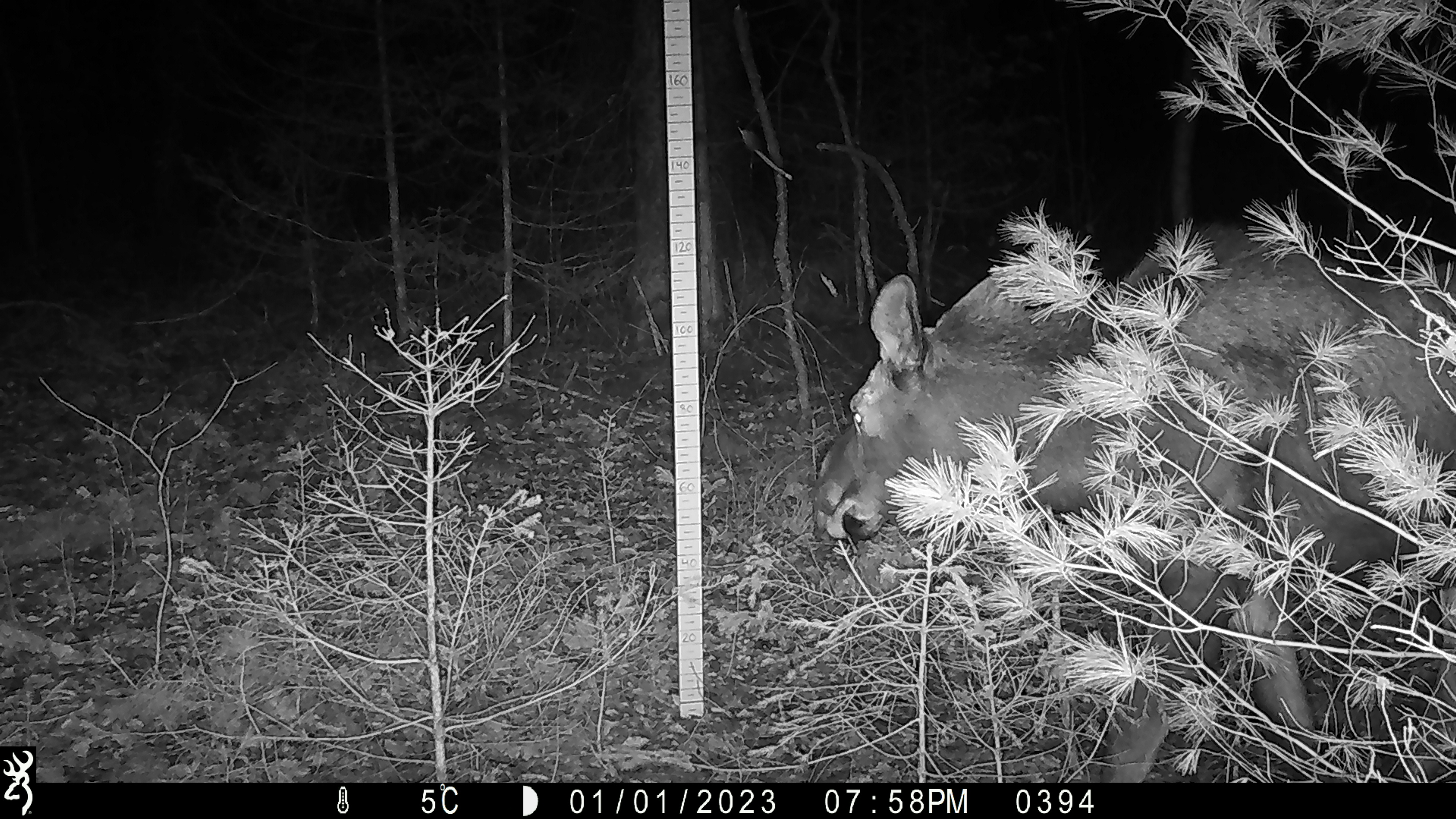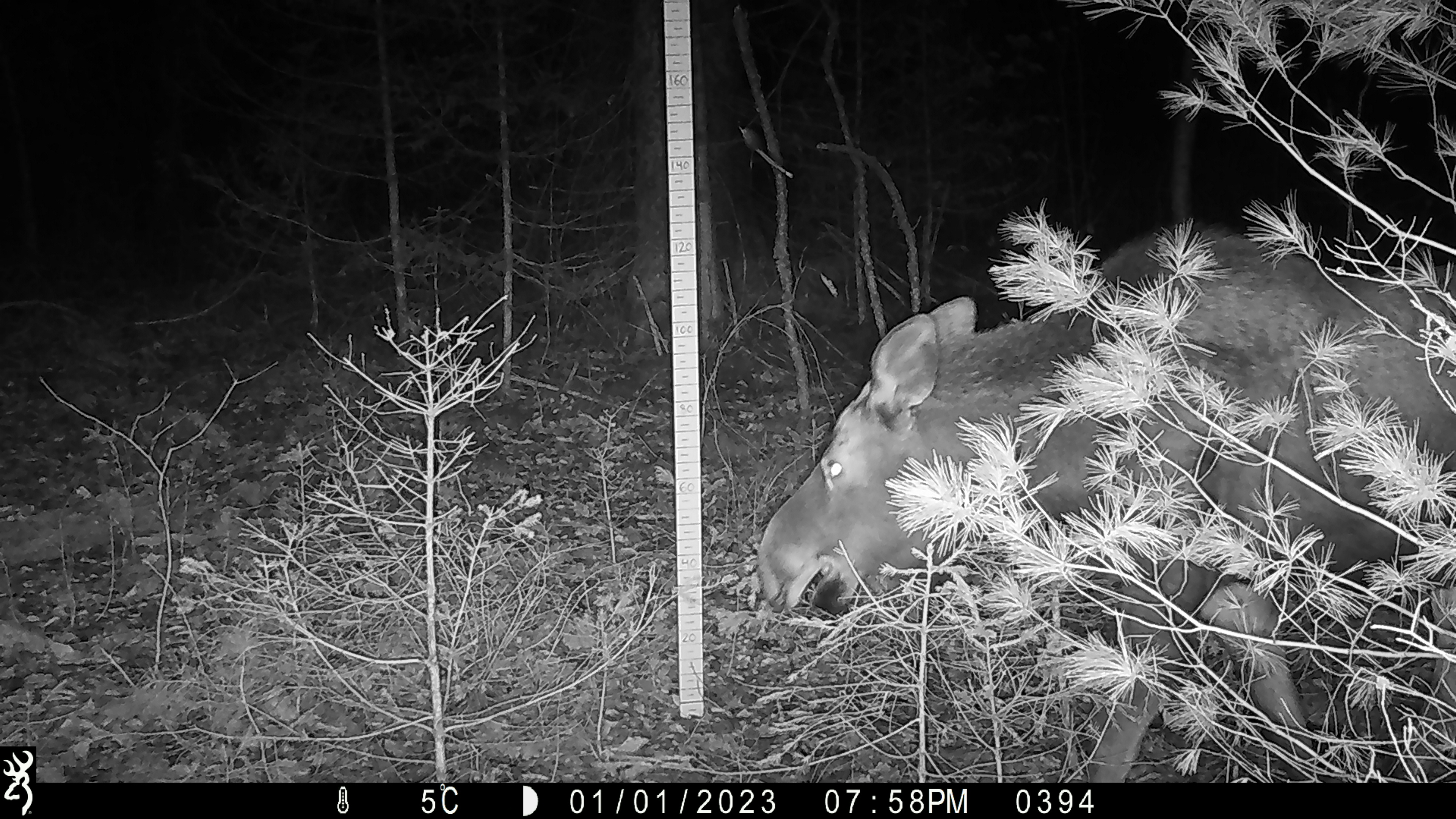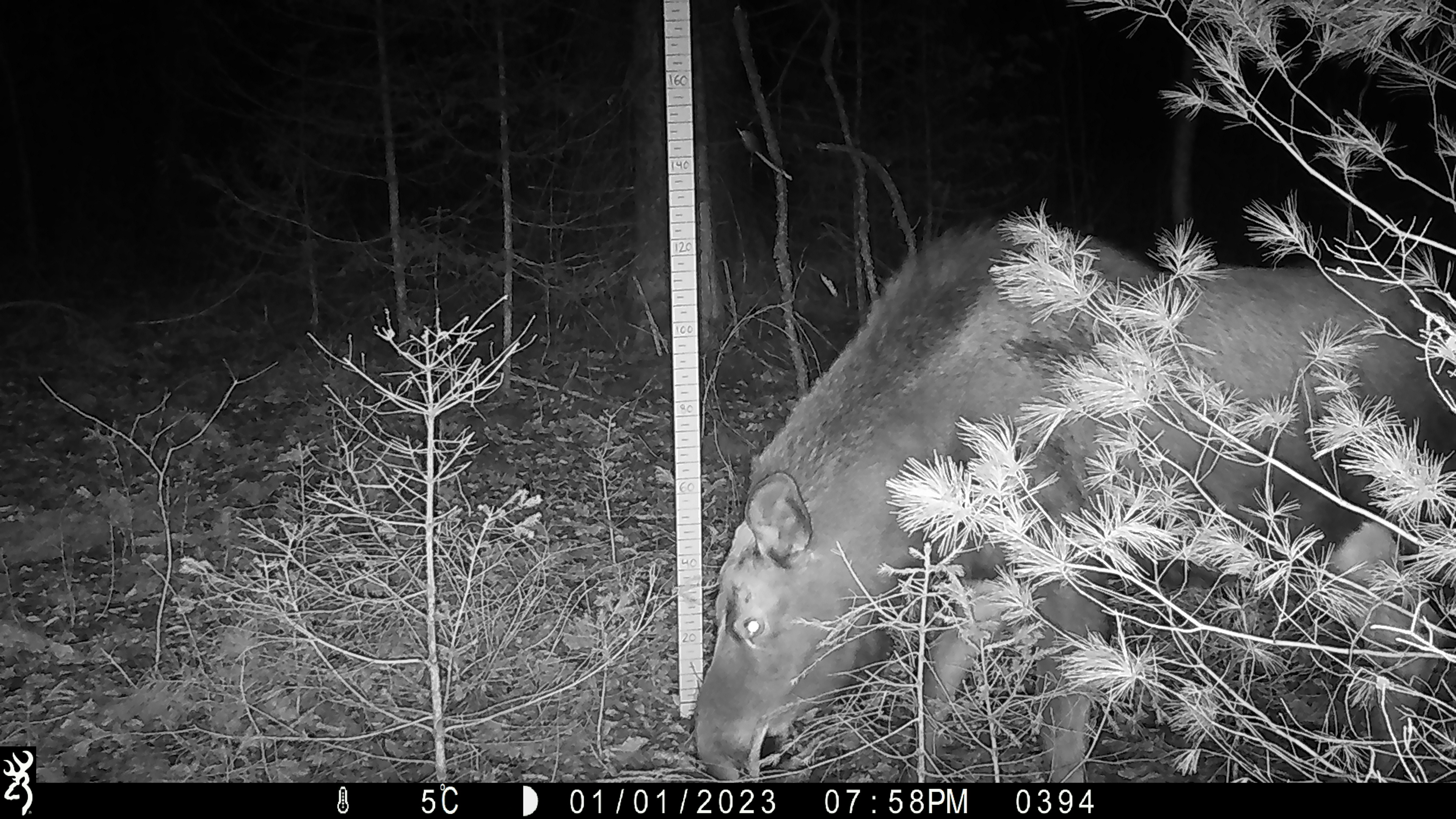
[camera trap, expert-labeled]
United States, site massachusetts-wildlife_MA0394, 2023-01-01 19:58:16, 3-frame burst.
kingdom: Animalia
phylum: Chordata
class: Mammalia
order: Artiodactyla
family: Cervidae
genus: Alces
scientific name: Alces alces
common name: moose